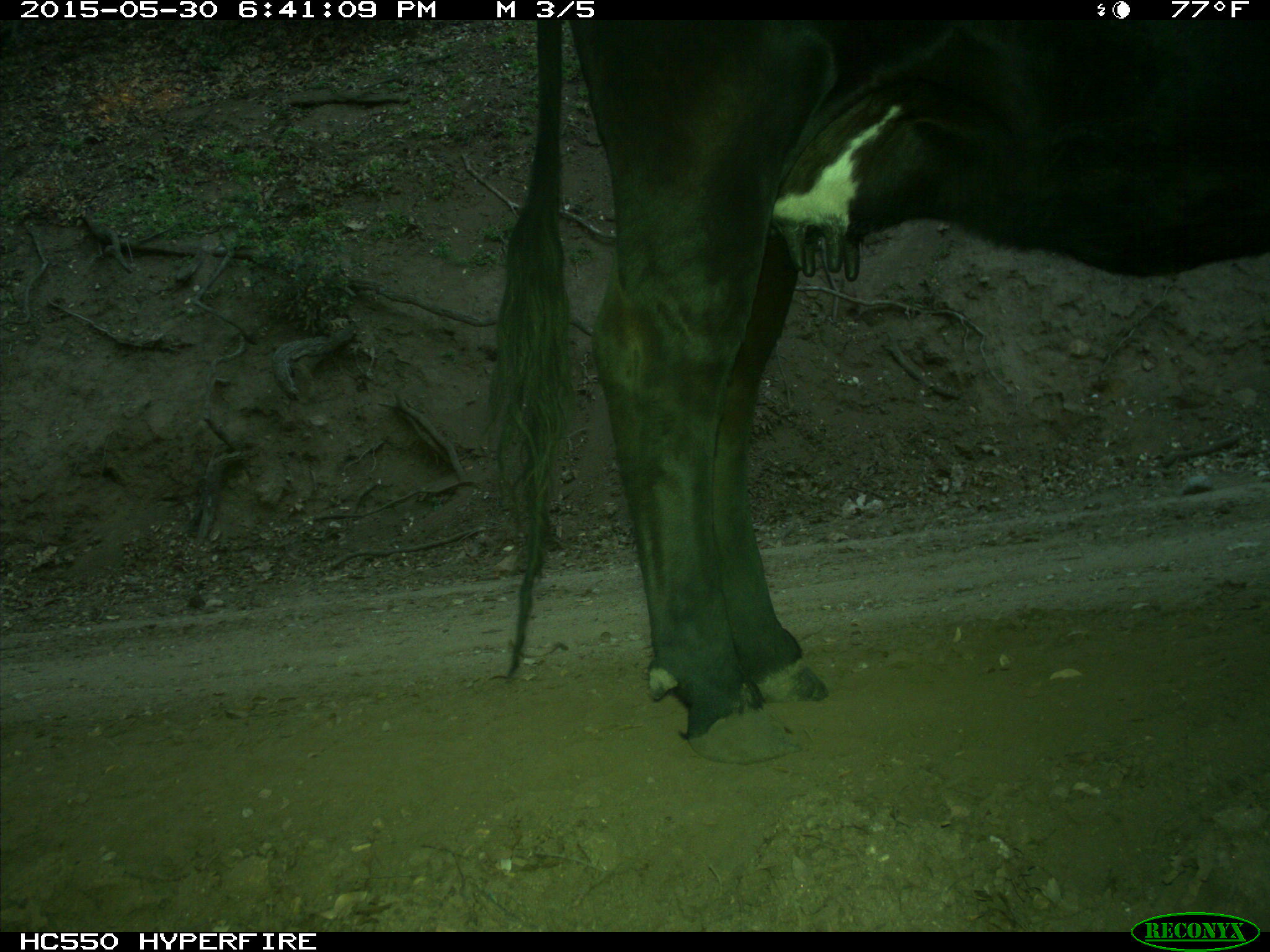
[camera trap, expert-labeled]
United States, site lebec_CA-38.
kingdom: Animalia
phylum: Chordata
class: Mammalia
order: Artiodactyla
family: Bovidae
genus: Bos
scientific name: Bos taurus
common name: domestic cow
Bos taurus (domestic cow).